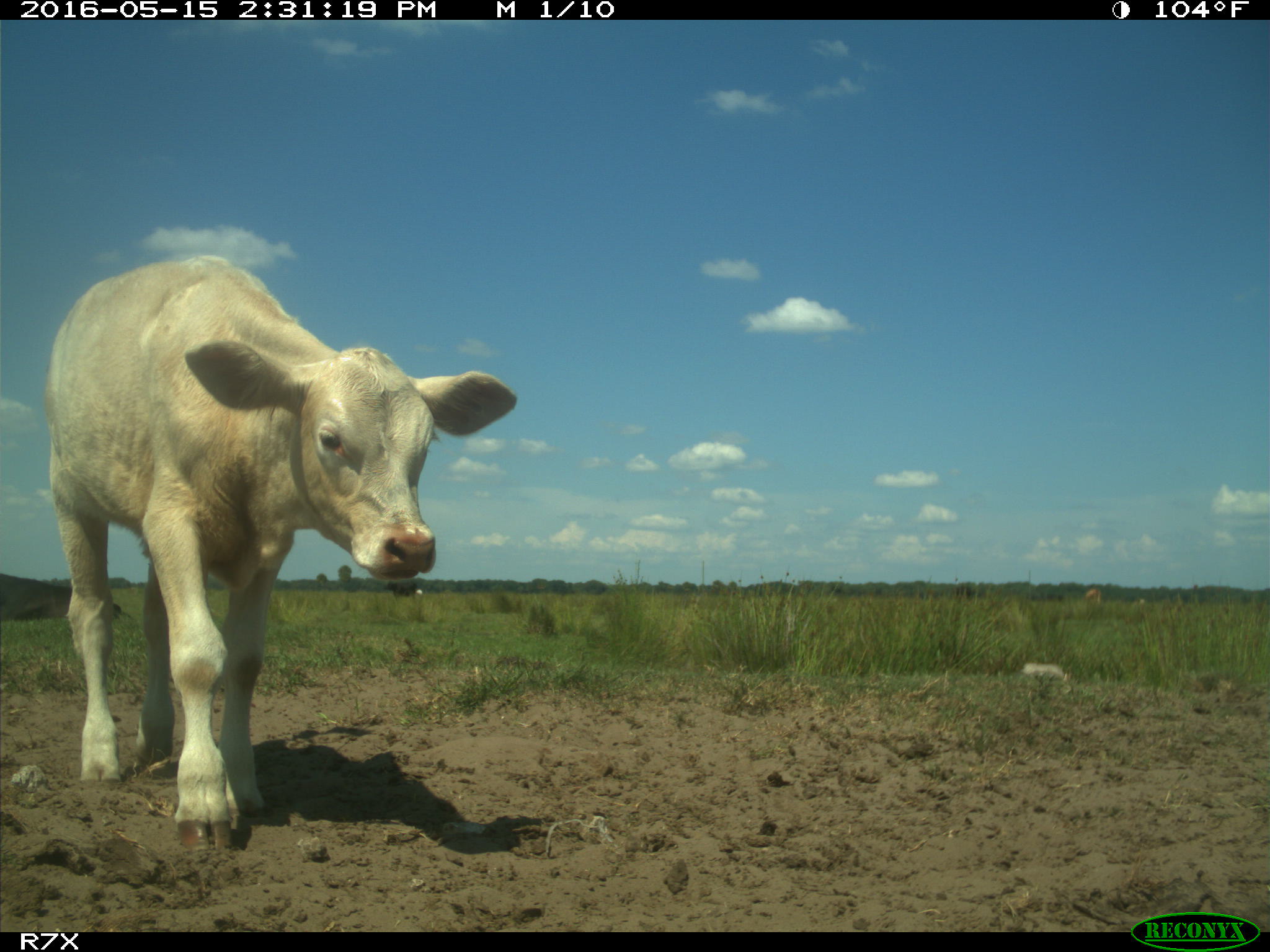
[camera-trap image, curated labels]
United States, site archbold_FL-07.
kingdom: Animalia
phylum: Chordata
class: Mammalia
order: Artiodactyla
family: Bovidae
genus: Bos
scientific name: Bos taurus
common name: domestic cow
Bos taurus (domestic cow).